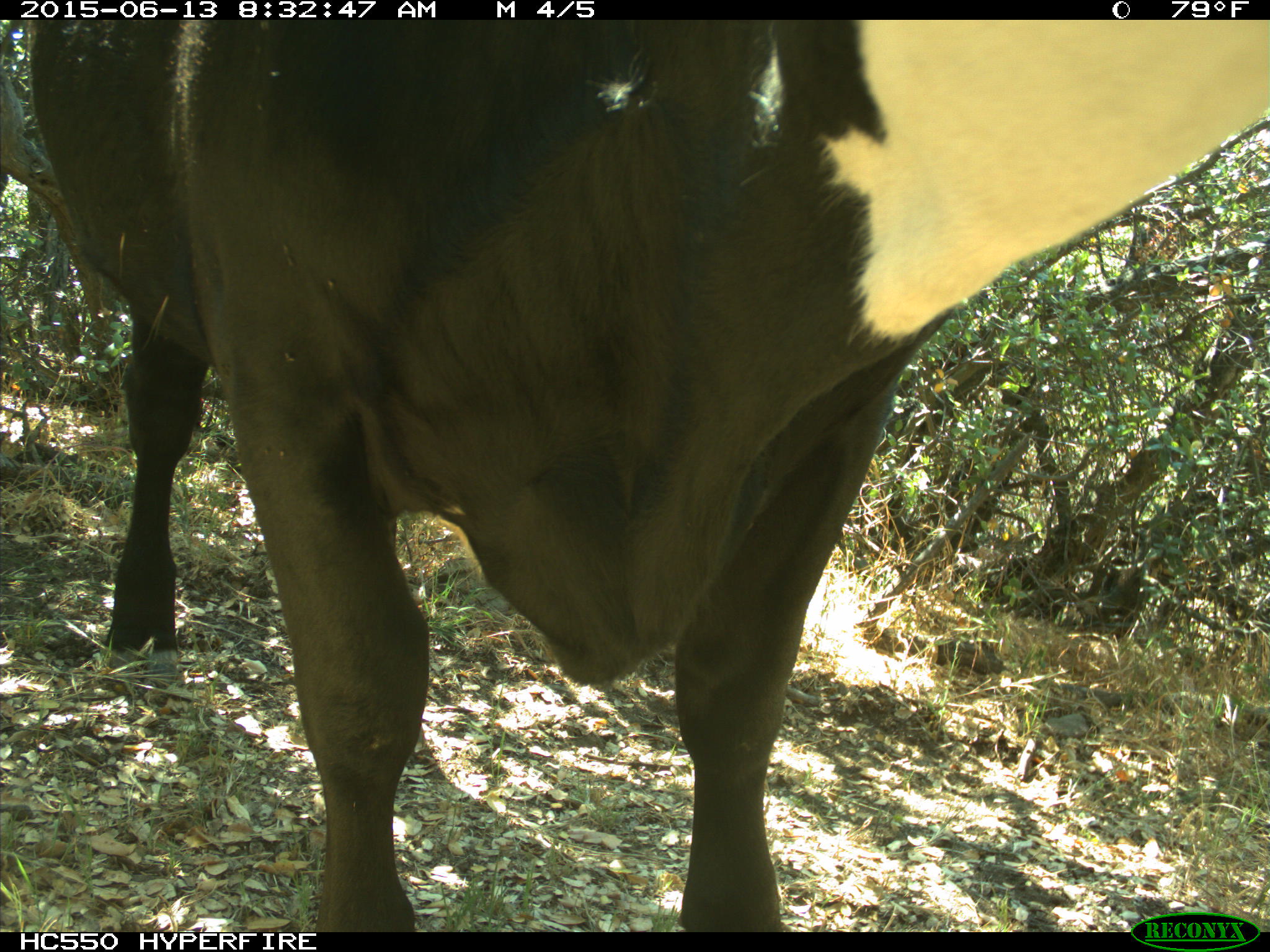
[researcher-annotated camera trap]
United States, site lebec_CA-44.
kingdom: Animalia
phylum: Chordata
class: Mammalia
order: Artiodactyla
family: Bovidae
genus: Bos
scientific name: Bos taurus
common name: domestic cow